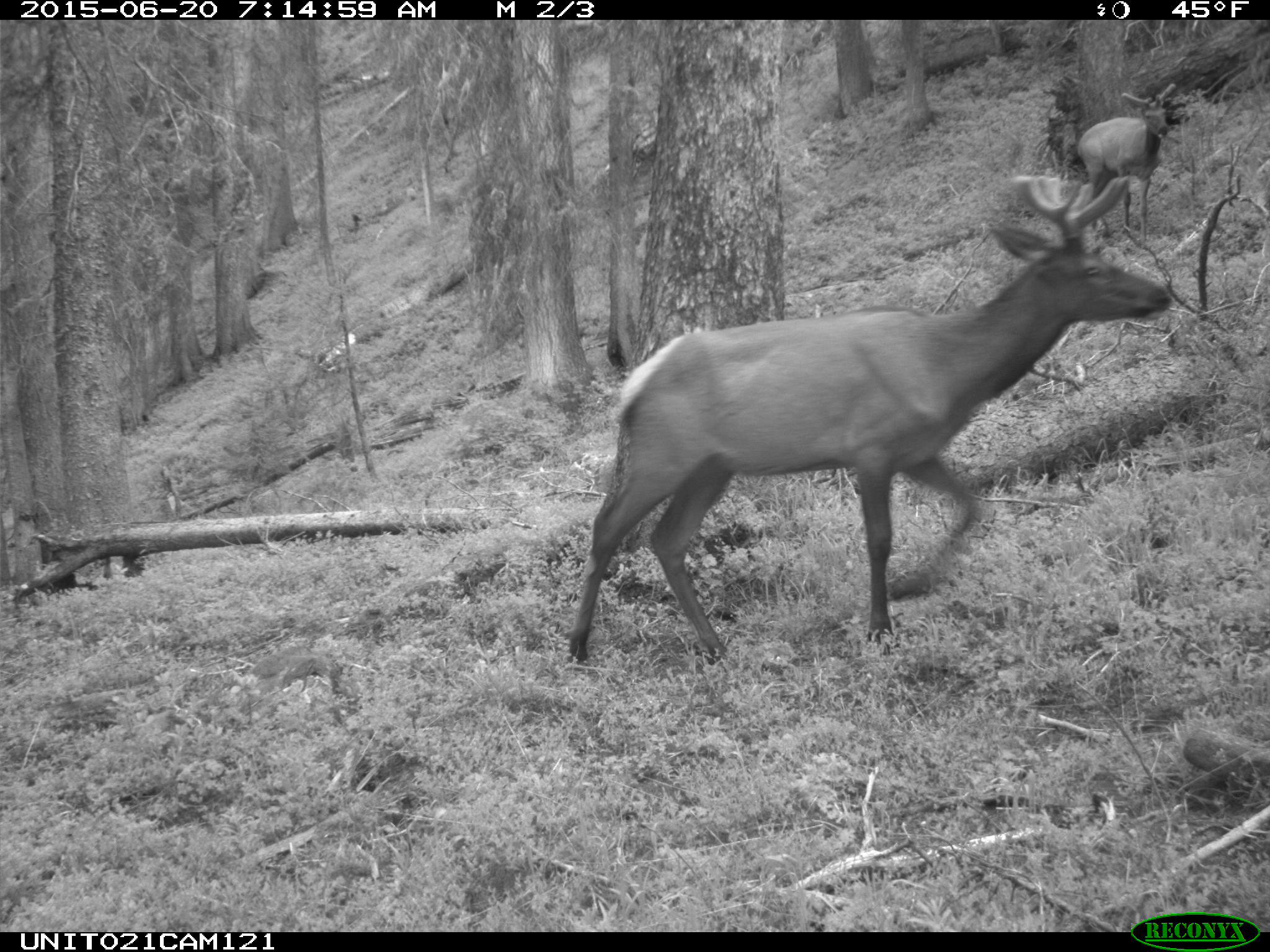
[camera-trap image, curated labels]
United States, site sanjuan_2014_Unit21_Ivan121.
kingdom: Animalia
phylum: Chordata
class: Mammalia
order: Artiodactyla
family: Cervidae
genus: Cervus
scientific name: Cervus elaphus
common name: red deer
Cervus elaphus (red deer).